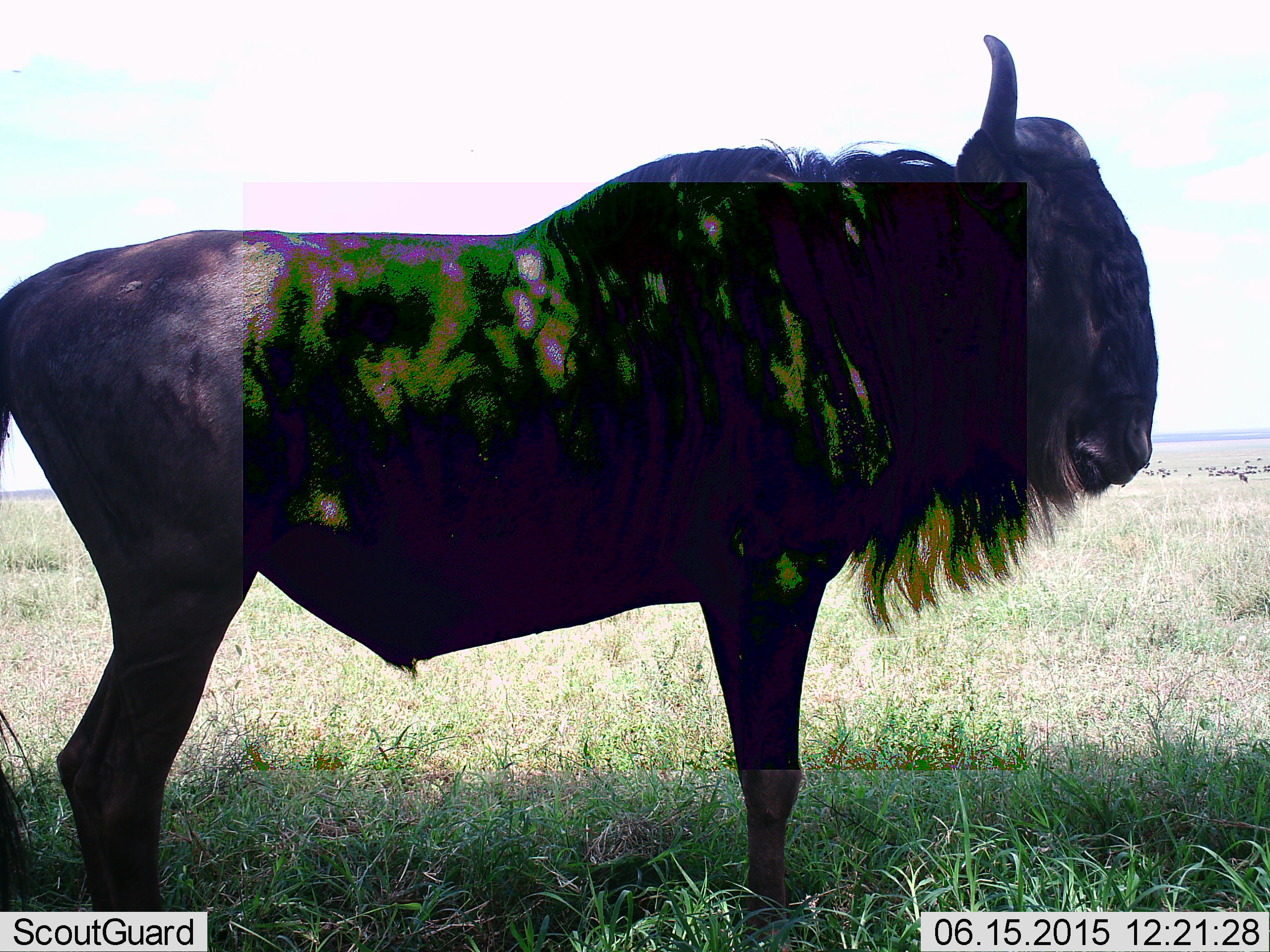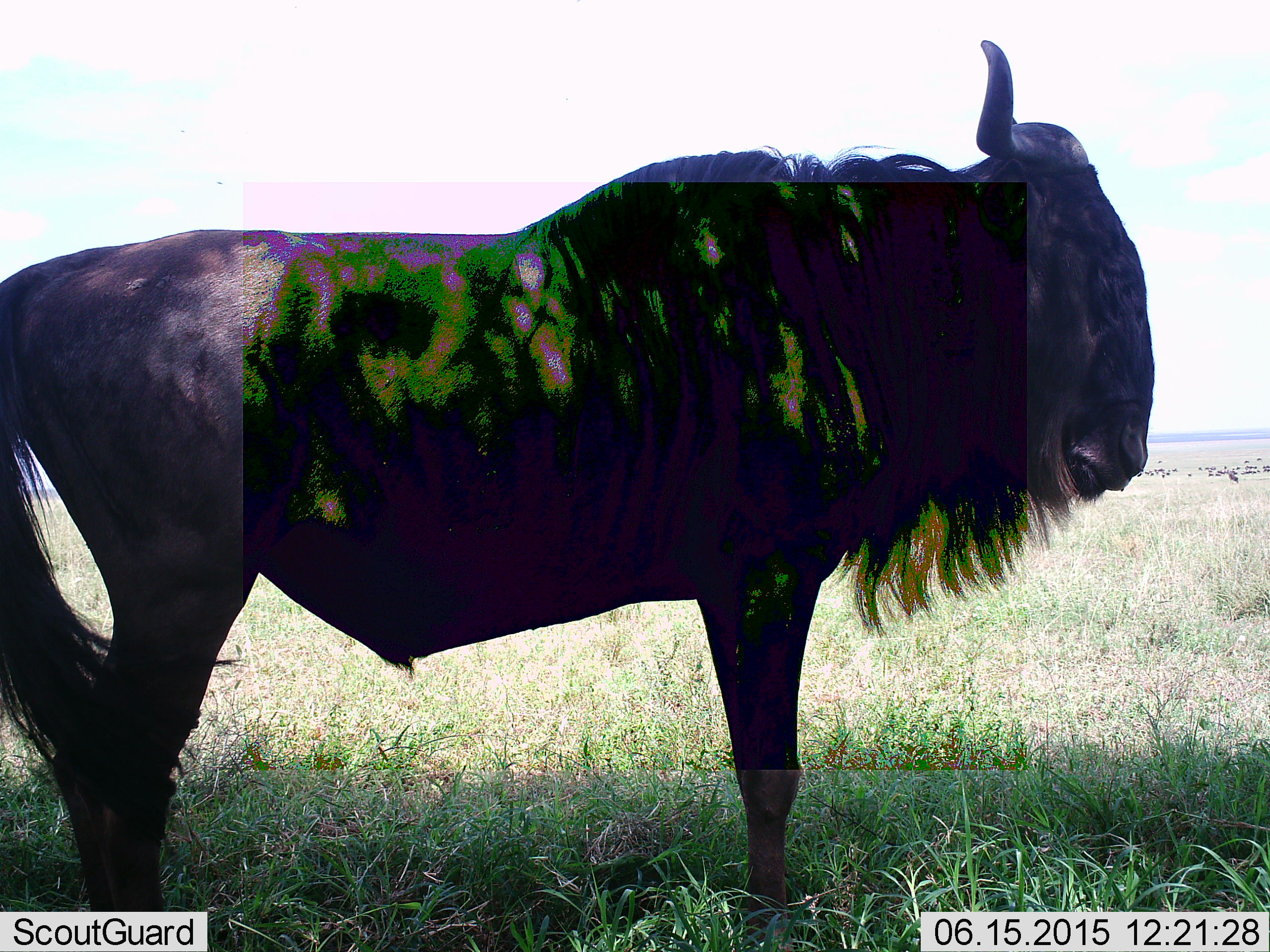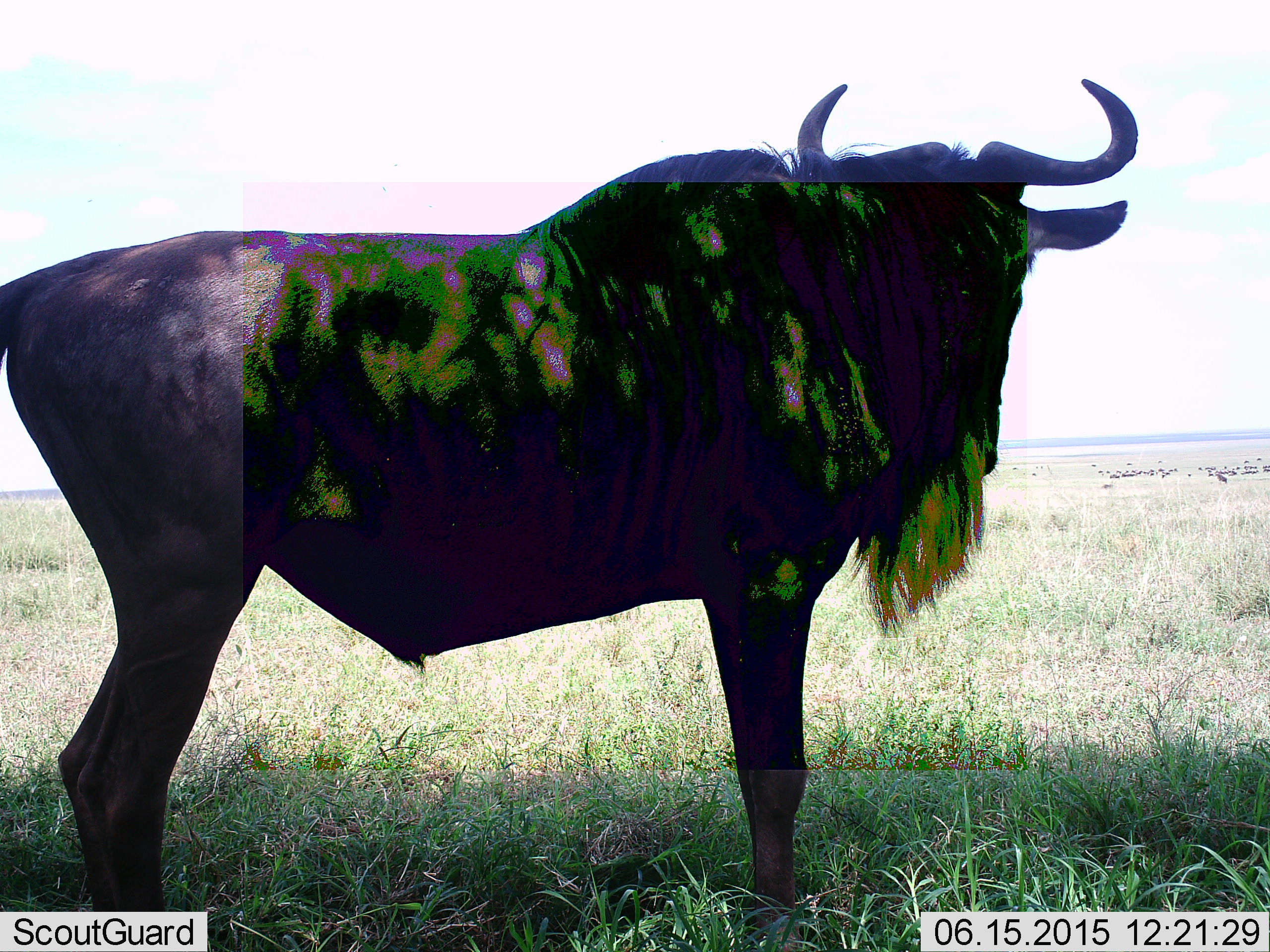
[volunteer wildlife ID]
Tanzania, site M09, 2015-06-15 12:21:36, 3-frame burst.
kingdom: Animalia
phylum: Chordata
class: Mammalia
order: Artiodactyla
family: Bovidae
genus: Connochaetes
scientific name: Connochaetes taurinus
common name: blue wildebeest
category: wildebeest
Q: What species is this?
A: Wildebeest (blue wildebeest) (Connochaetes taurinus).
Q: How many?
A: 1.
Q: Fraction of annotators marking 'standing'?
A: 100%.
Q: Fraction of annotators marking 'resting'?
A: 0%.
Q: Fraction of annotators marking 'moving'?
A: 30%.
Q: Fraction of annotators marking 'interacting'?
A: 0%.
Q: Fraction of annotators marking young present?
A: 0%.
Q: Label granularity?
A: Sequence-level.